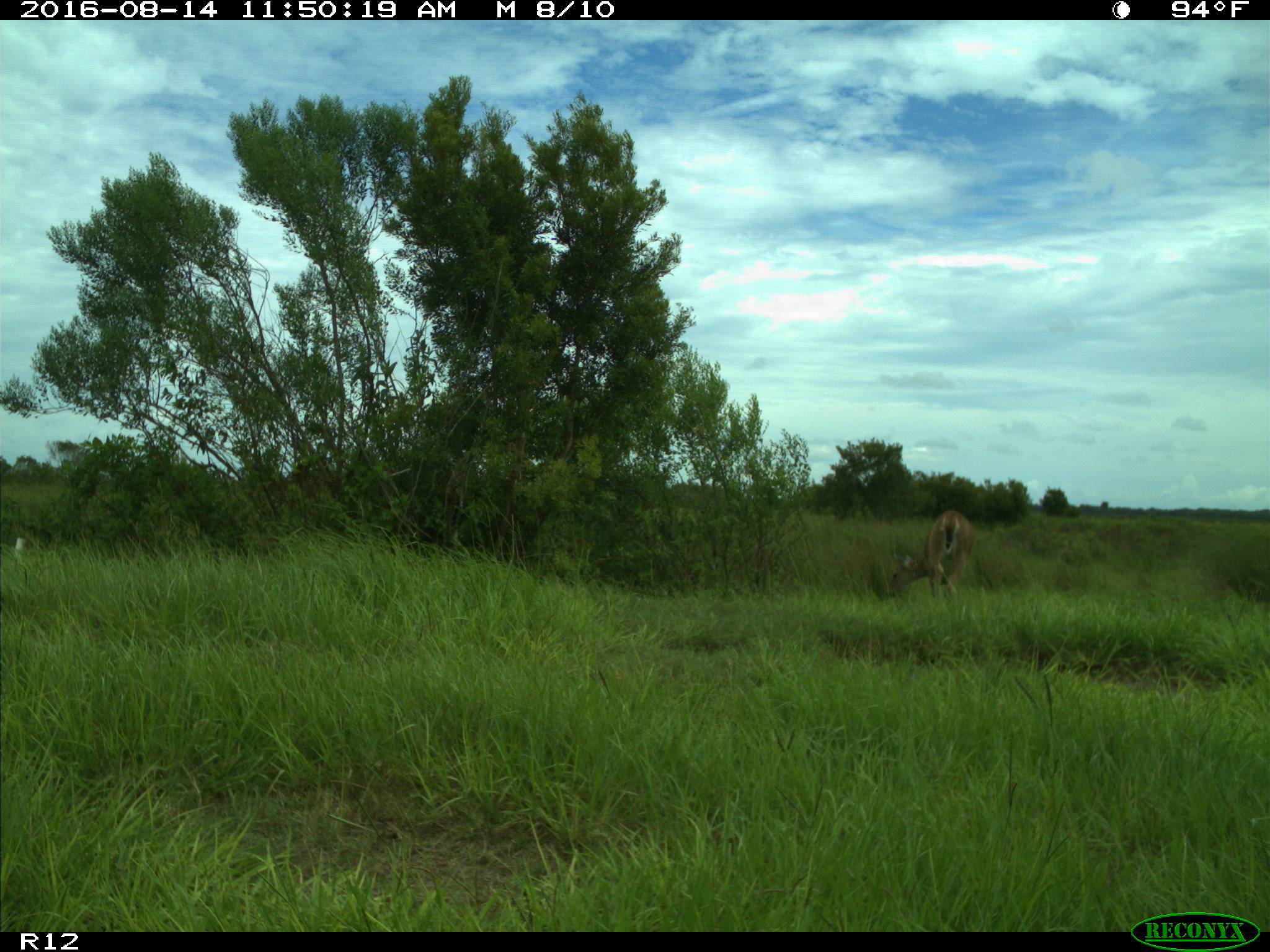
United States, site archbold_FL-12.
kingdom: Animalia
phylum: Chordata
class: Mammalia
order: Artiodactyla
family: Cervidae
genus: Odocoileus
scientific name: Odocoileus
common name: deer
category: unidentified deer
Unidentified deer (deer) (Odocoileus).